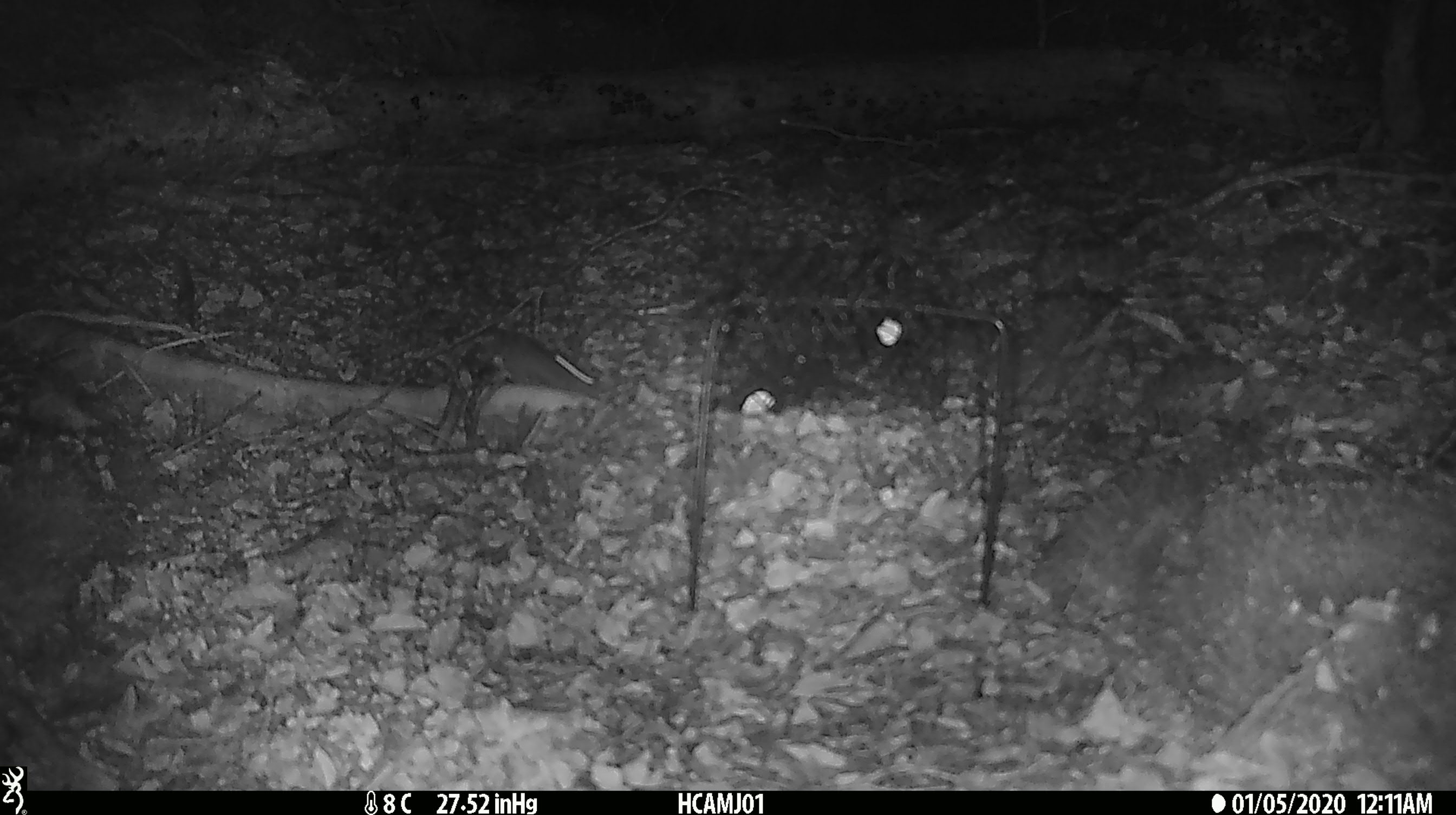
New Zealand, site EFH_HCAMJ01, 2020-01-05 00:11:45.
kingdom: Animalia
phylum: Chordata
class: Mammalia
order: Rodentia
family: Muridae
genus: Mus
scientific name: Mus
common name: mouse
Mouse (Mus).